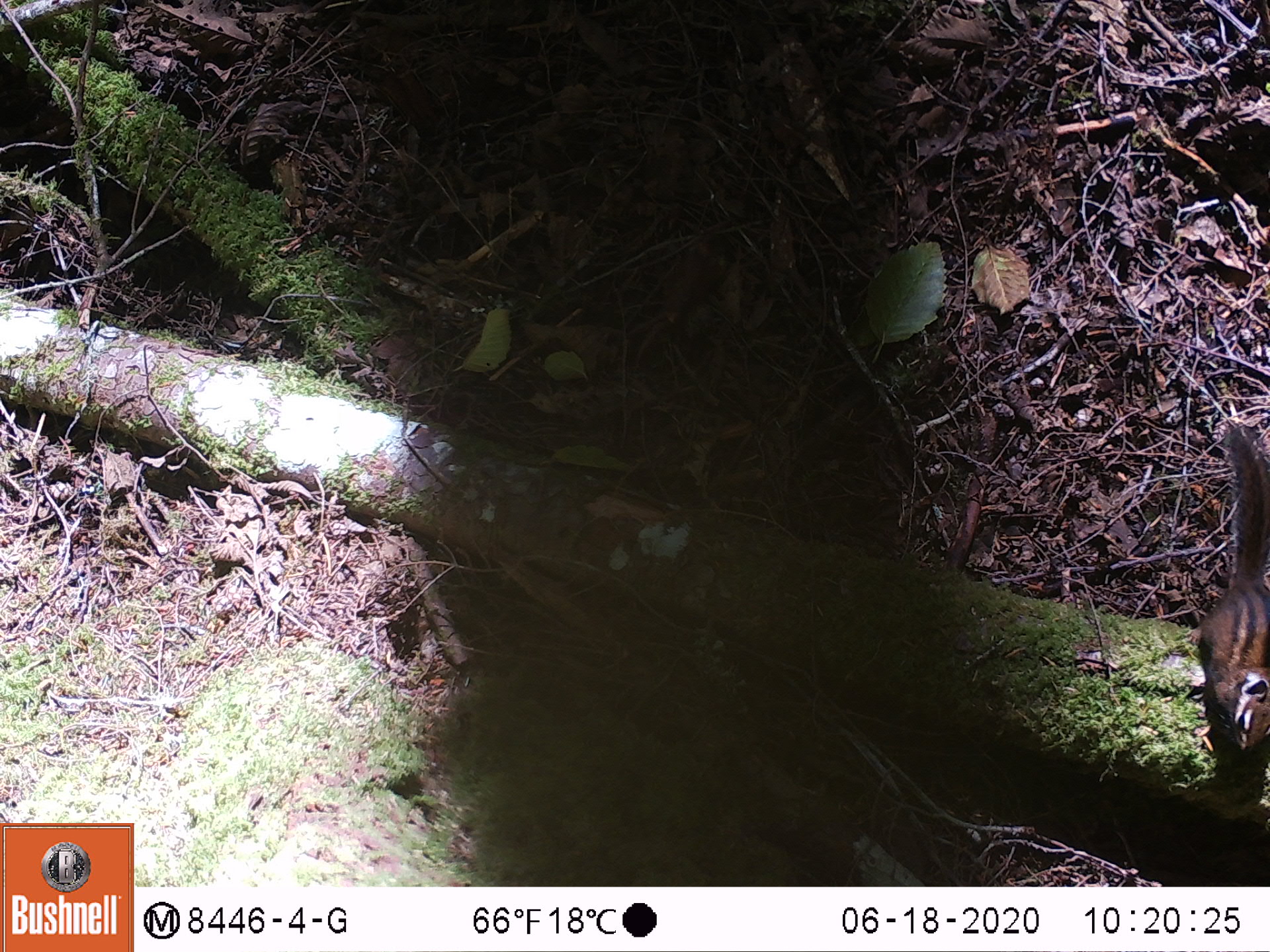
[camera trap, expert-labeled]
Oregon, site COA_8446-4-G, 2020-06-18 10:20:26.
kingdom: Animalia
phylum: Chordata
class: Mammalia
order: Rodentia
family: Sciuridae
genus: Neotamias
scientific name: Neotamias townsendii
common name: townsend's chipmunk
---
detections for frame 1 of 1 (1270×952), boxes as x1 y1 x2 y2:
townsend's chipmunk: 1191 413 1266 765